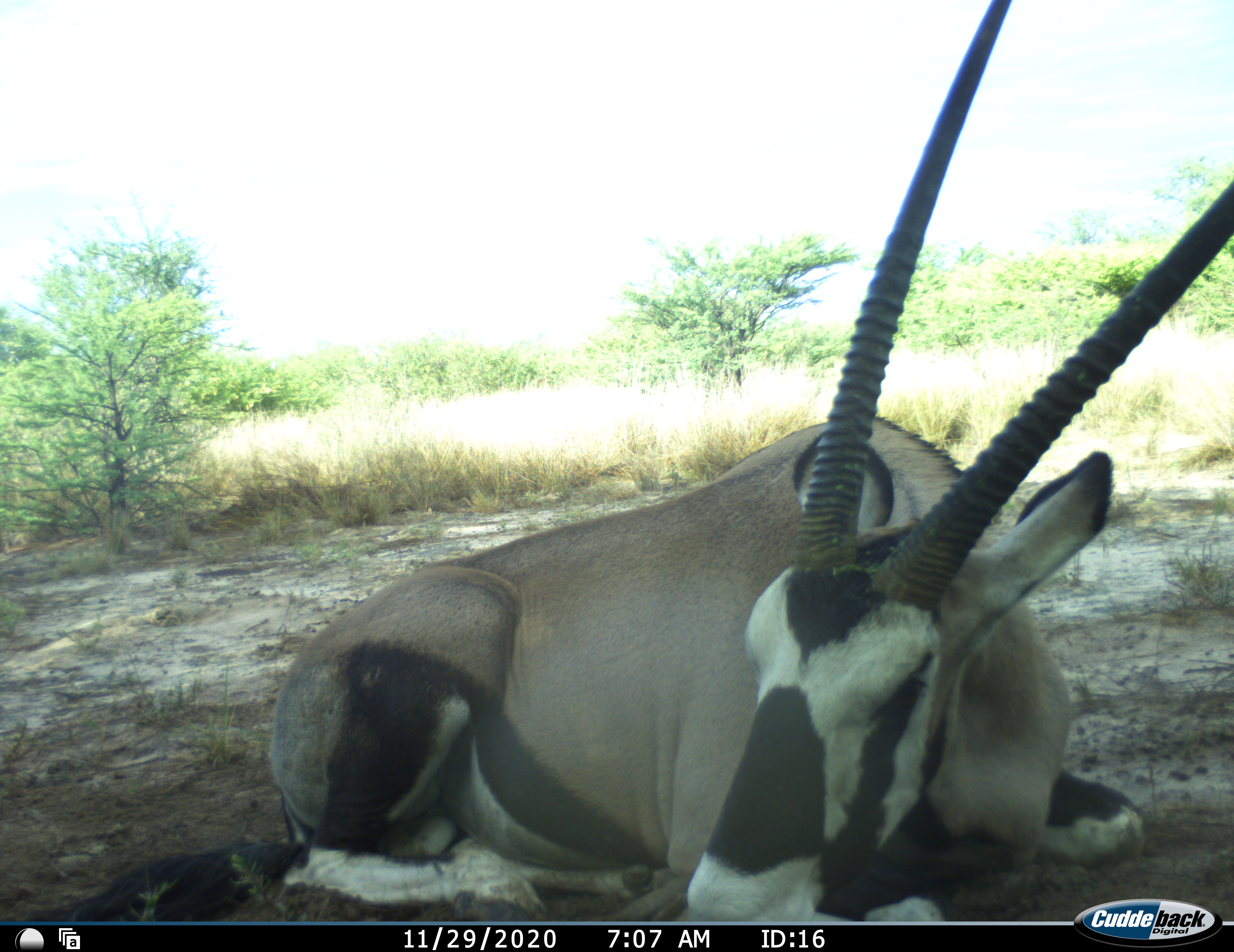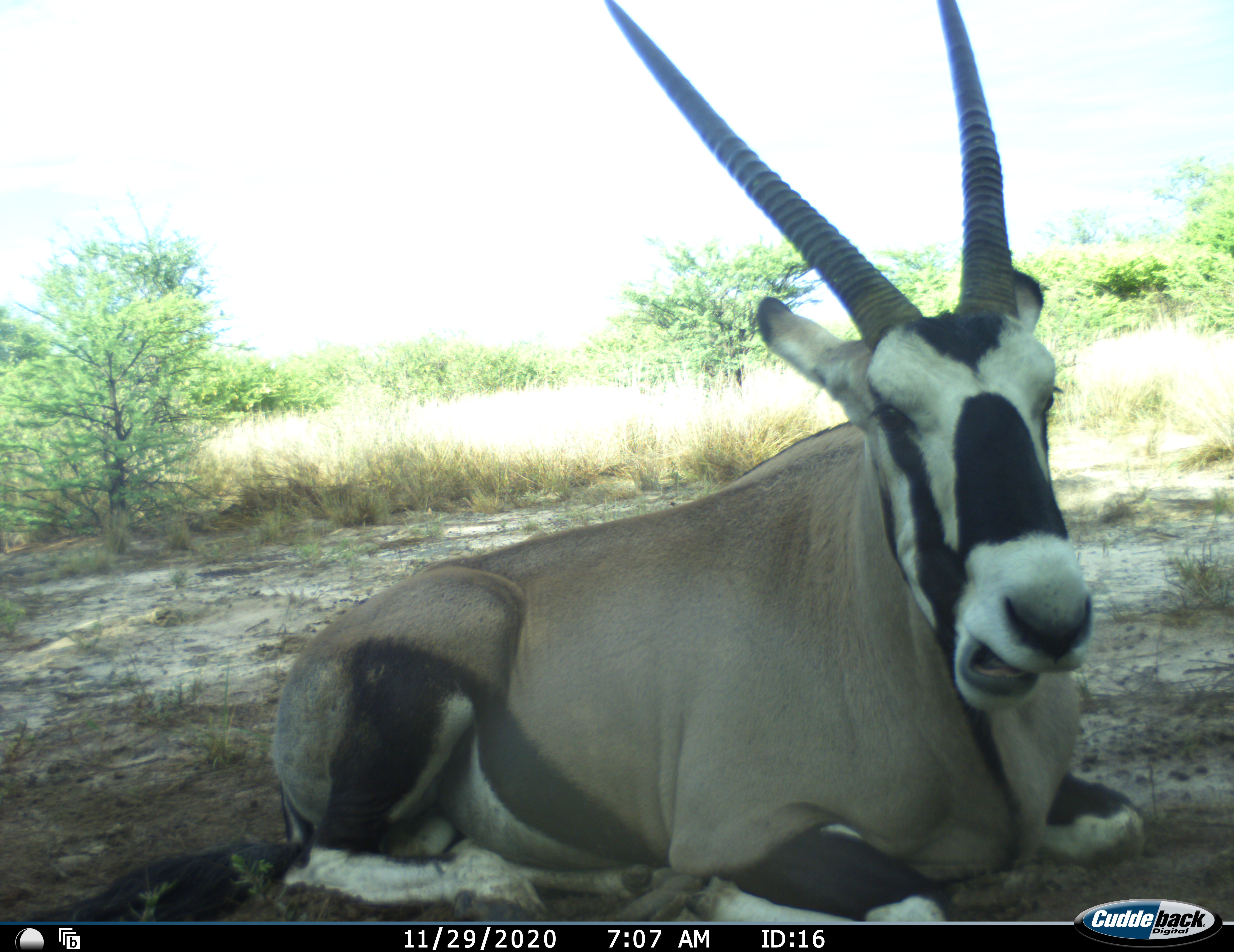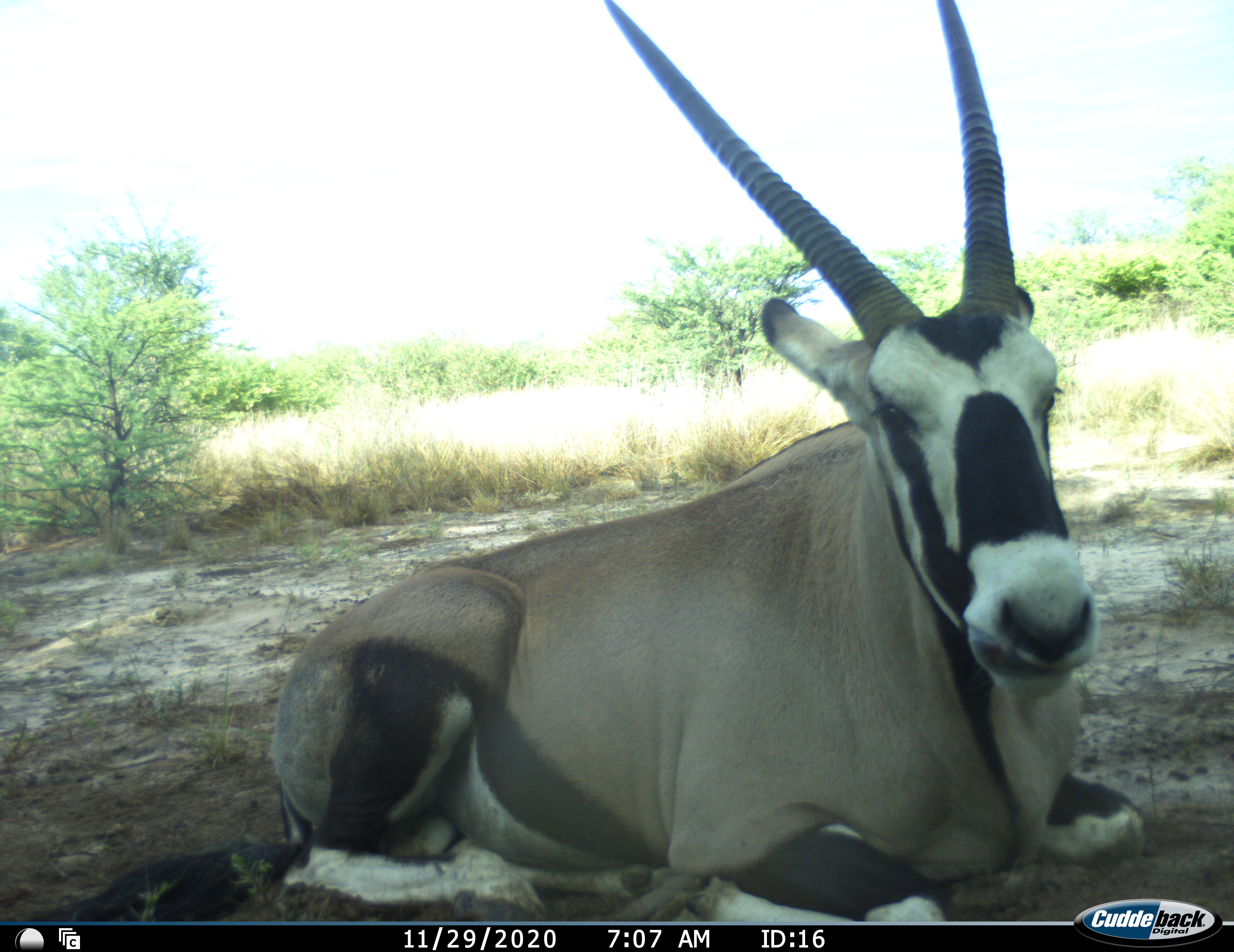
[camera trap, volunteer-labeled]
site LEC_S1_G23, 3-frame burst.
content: unidentified animal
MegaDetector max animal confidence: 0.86